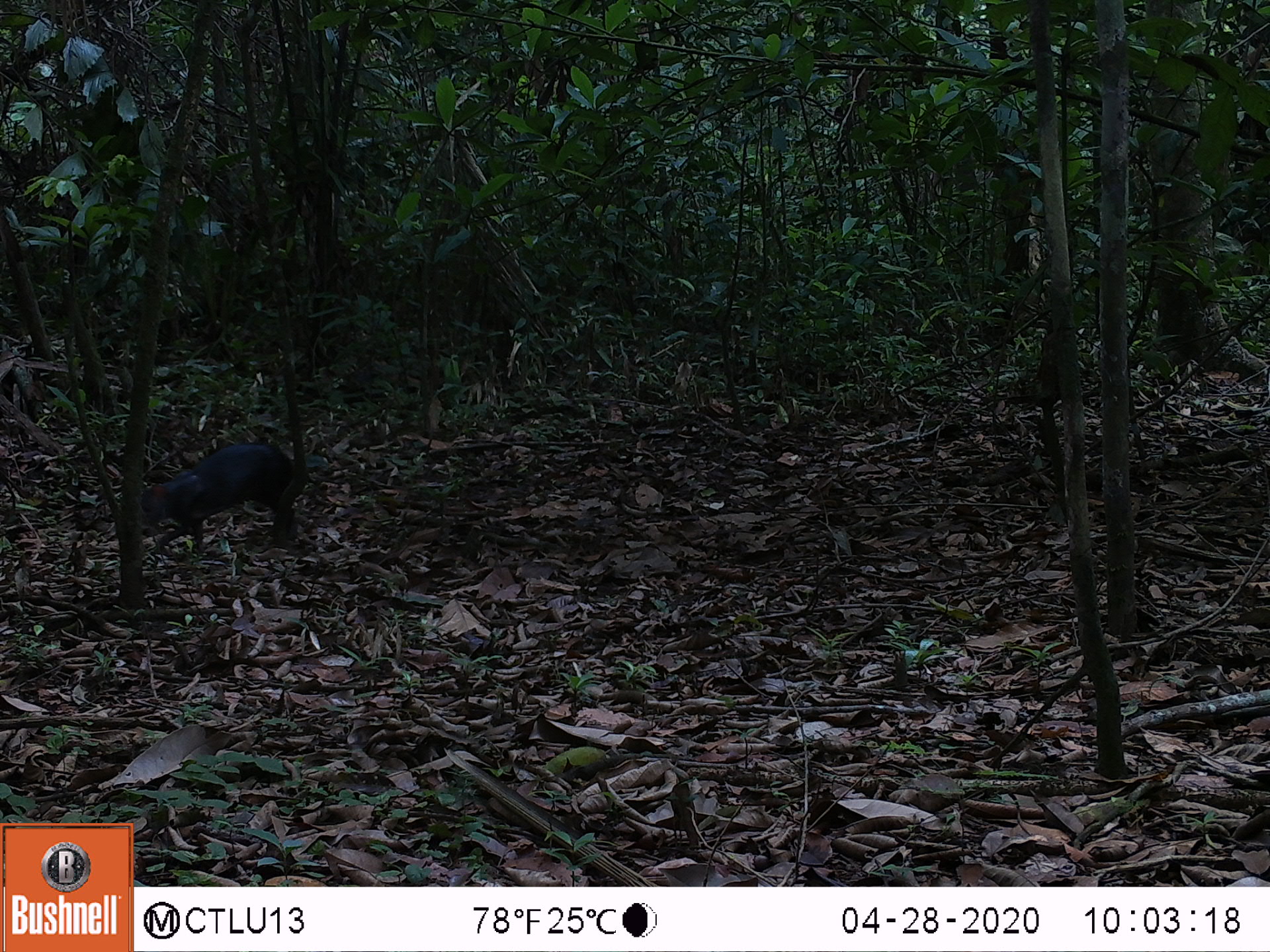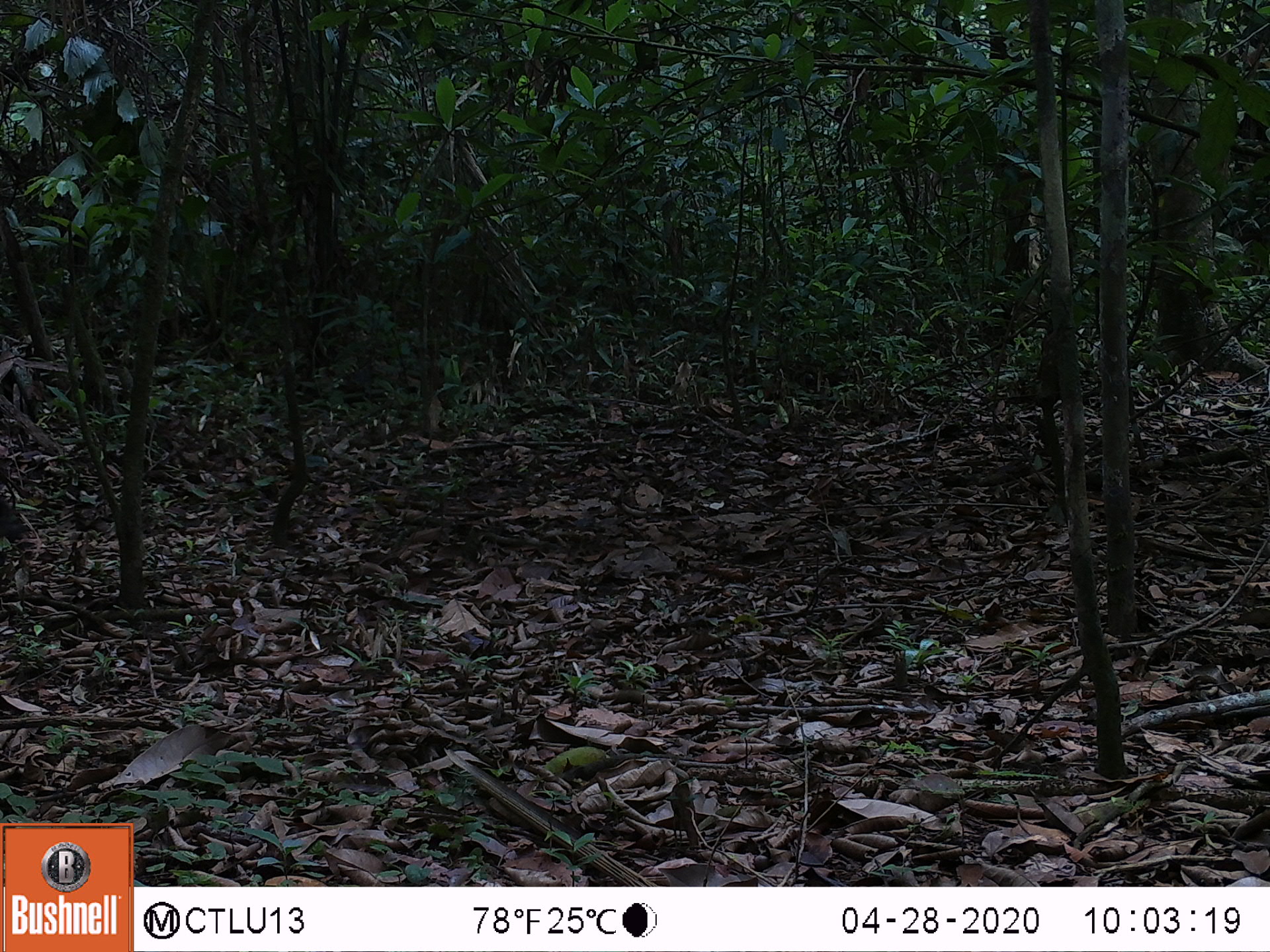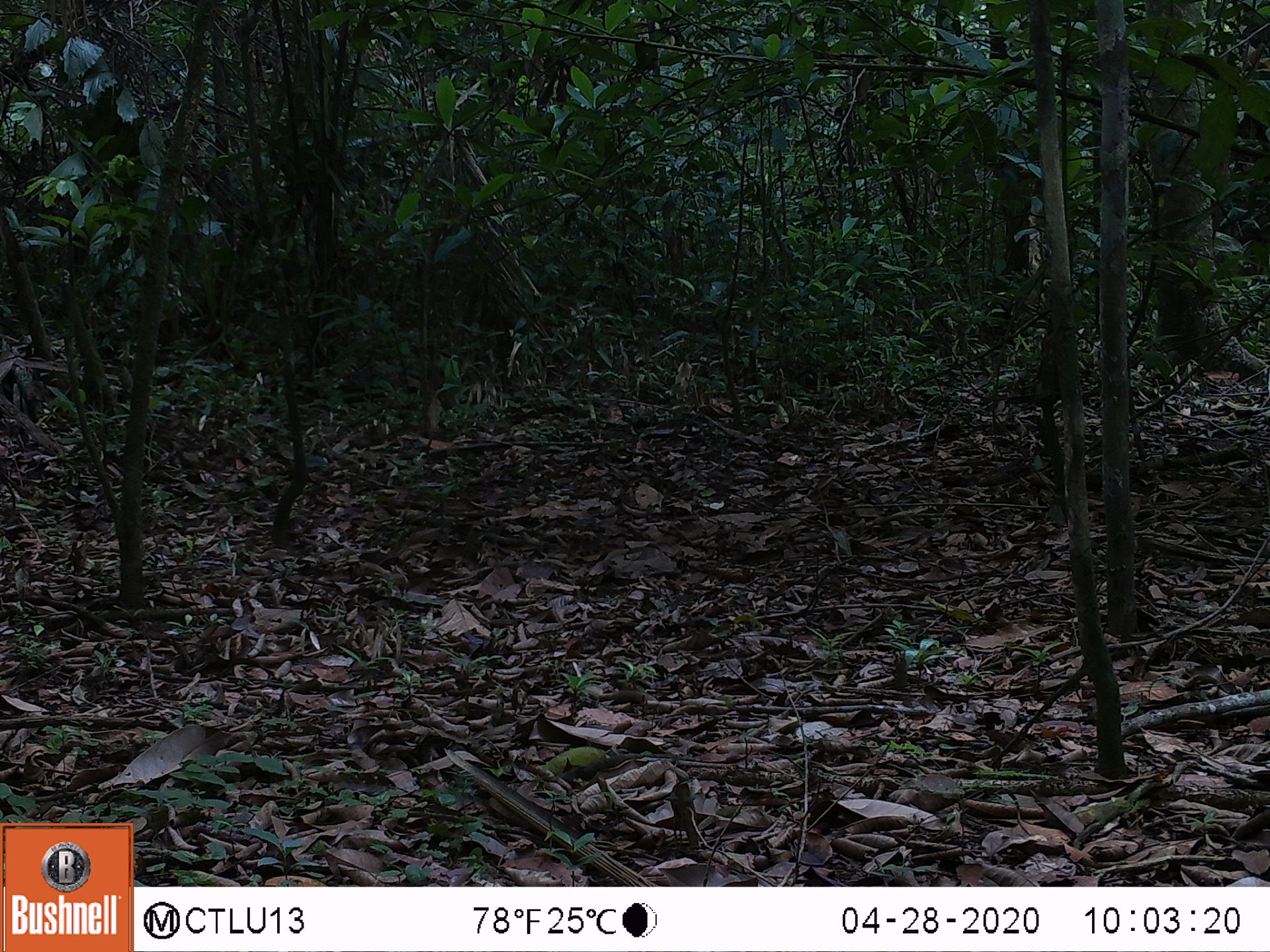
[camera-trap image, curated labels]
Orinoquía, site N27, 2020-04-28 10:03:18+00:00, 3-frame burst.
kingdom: Animalia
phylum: Chordata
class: Mammalia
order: Rodentia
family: Dasyproctidae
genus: Dasyprocta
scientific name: Dasyprocta fuliginosa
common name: black agouti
Black agouti (Dasyprocta fuliginosa).